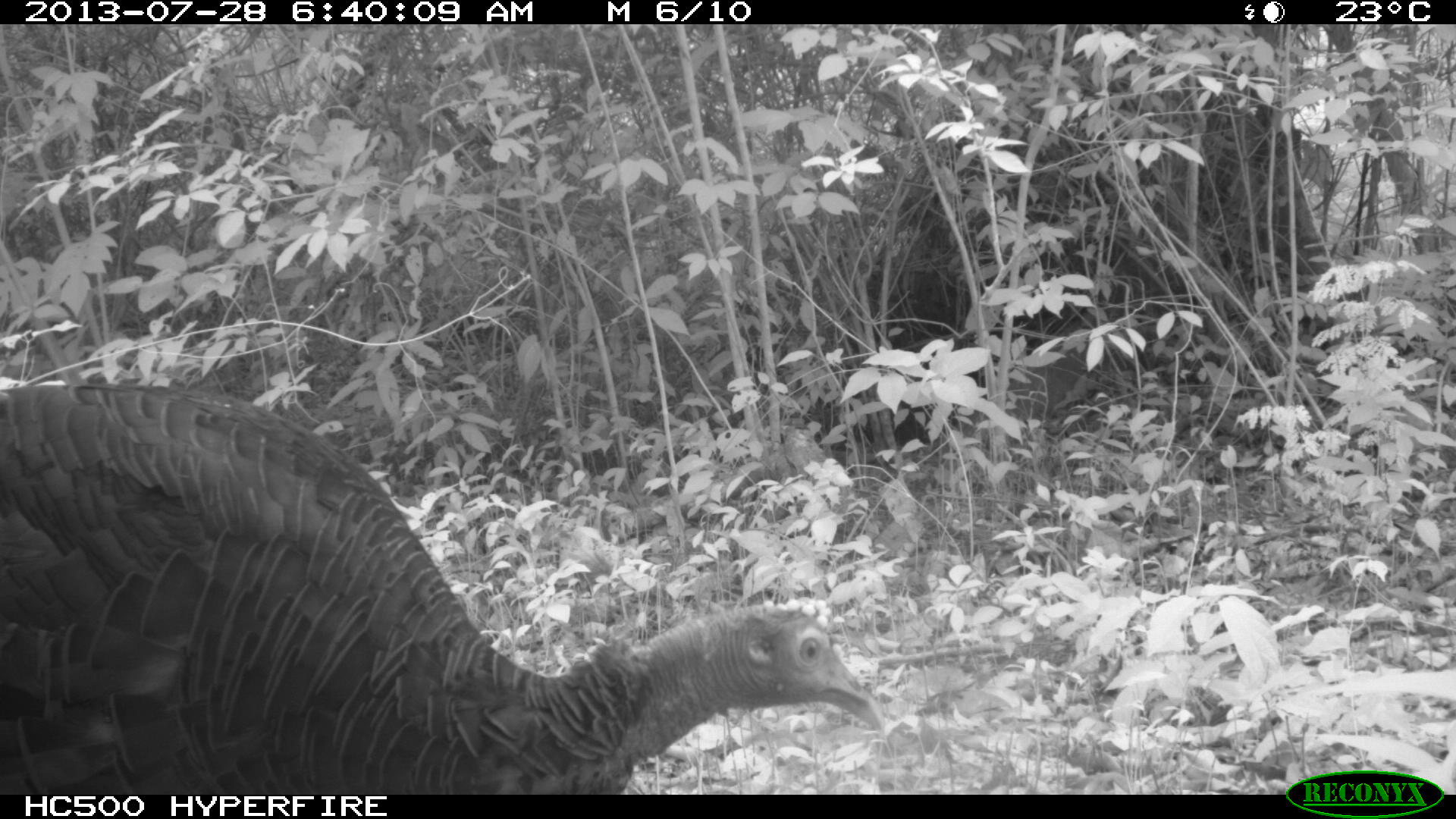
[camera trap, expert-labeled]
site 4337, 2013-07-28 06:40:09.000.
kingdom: Animalia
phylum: Chordata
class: Aves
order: Galliformes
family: Phasianidae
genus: Meleagris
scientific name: Meleagris ocellata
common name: ocellated turkey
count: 1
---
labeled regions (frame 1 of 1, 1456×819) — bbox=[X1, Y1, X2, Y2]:
meleagris ocellata: bbox=[3, 380, 882, 792]